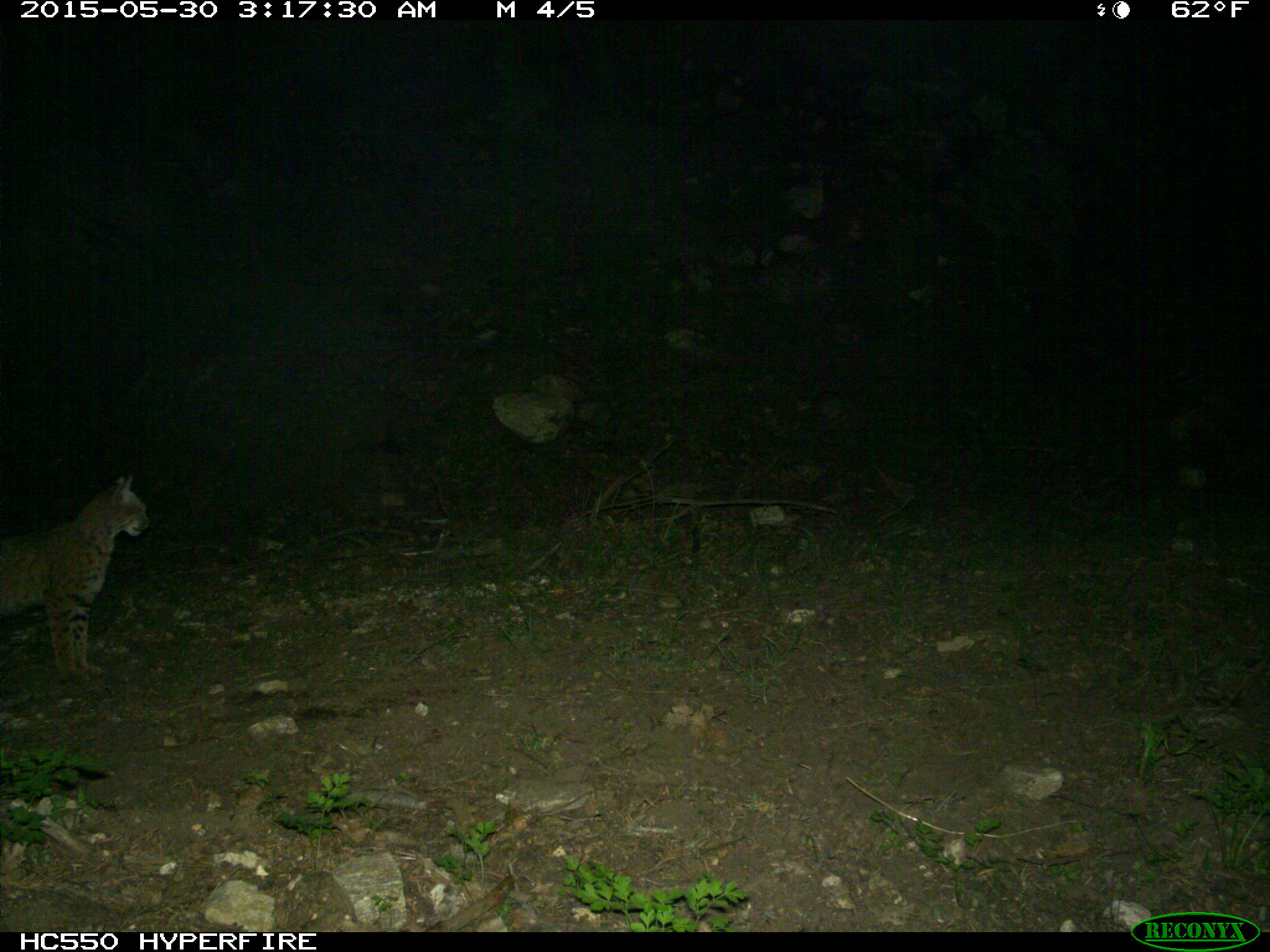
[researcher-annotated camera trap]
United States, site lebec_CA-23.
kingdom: Animalia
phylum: Chordata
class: Mammalia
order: Carnivora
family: Felidae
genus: Lynx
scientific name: Lynx rufus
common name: bobcat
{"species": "Lynx rufus (bobcat)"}